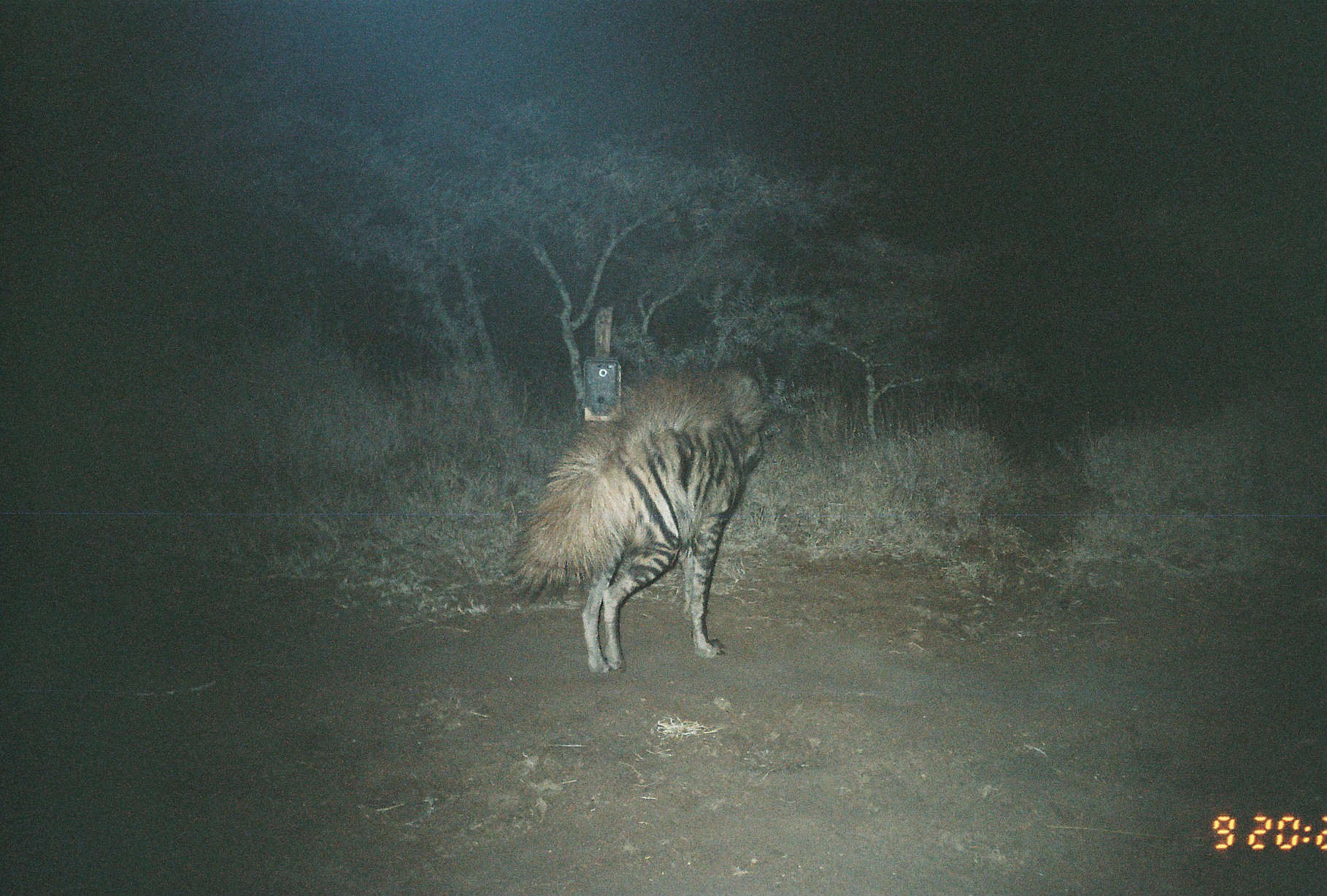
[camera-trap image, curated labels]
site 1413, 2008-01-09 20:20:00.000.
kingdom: Animalia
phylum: Chordata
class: Mammalia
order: Carnivora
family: Hyaenidae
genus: Hyaena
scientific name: Hyaena hyaena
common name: striped hyena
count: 1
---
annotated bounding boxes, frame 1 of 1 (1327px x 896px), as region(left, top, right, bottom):
hyaena hyaena: region(505, 368, 772, 674)